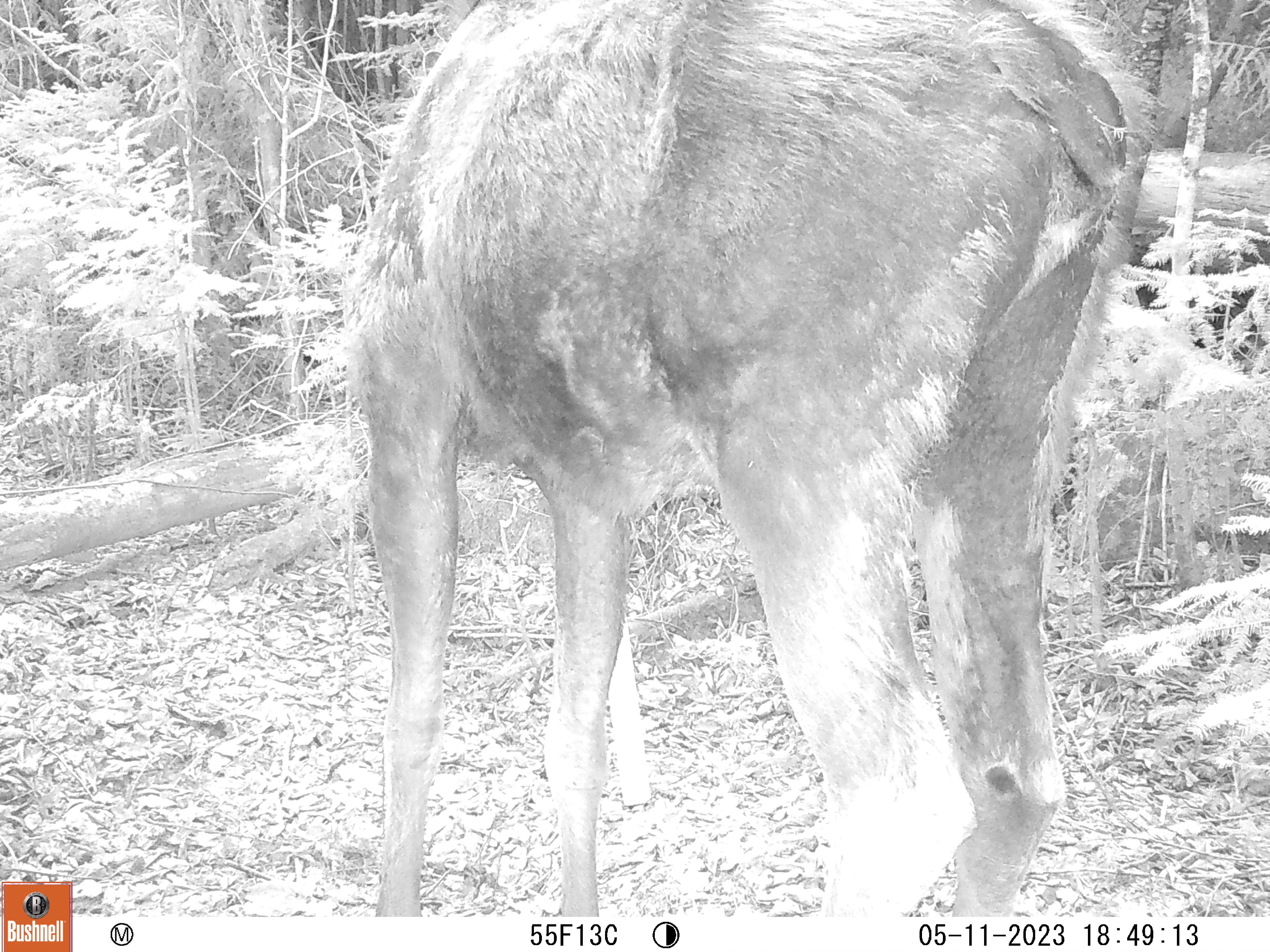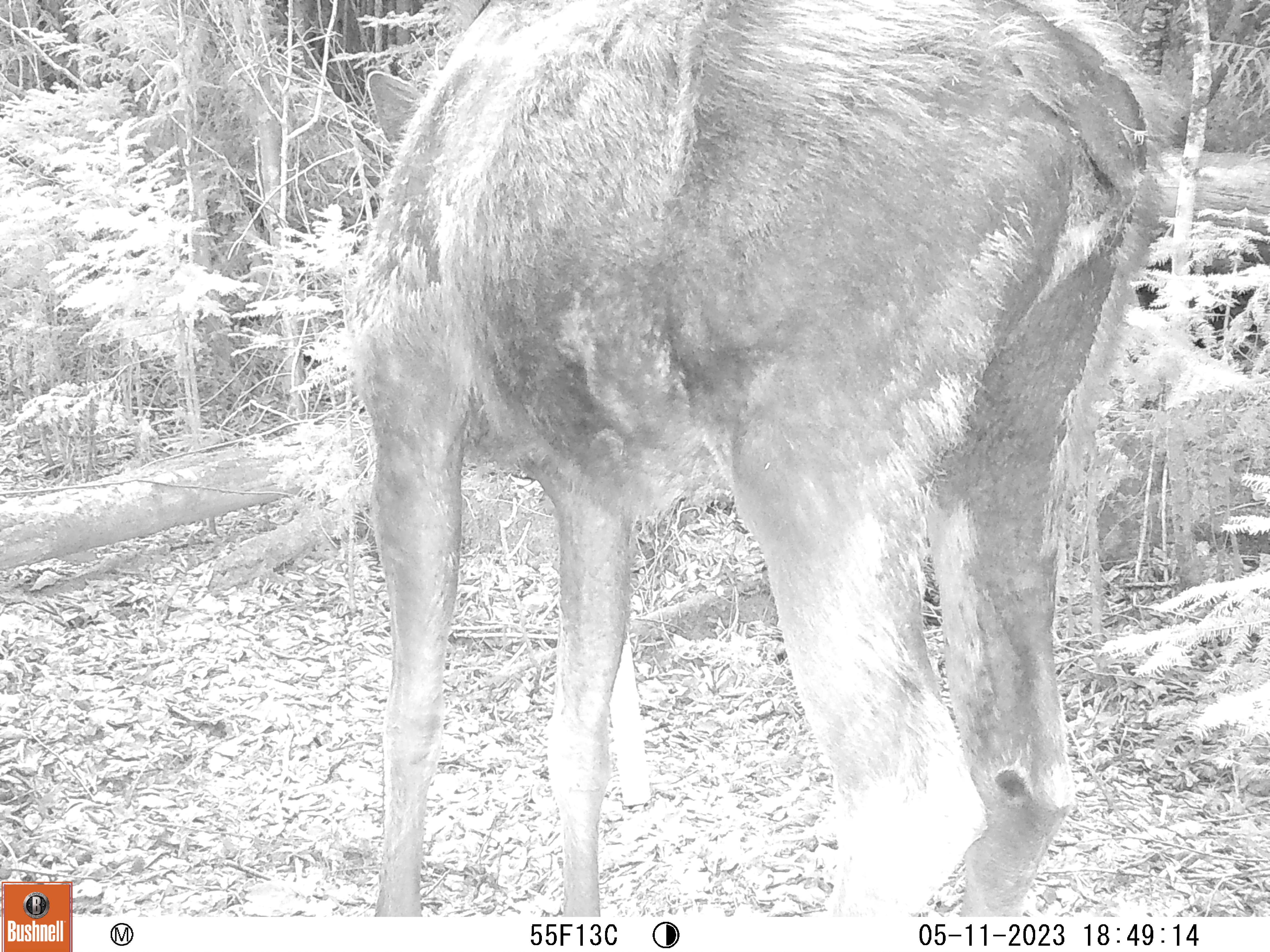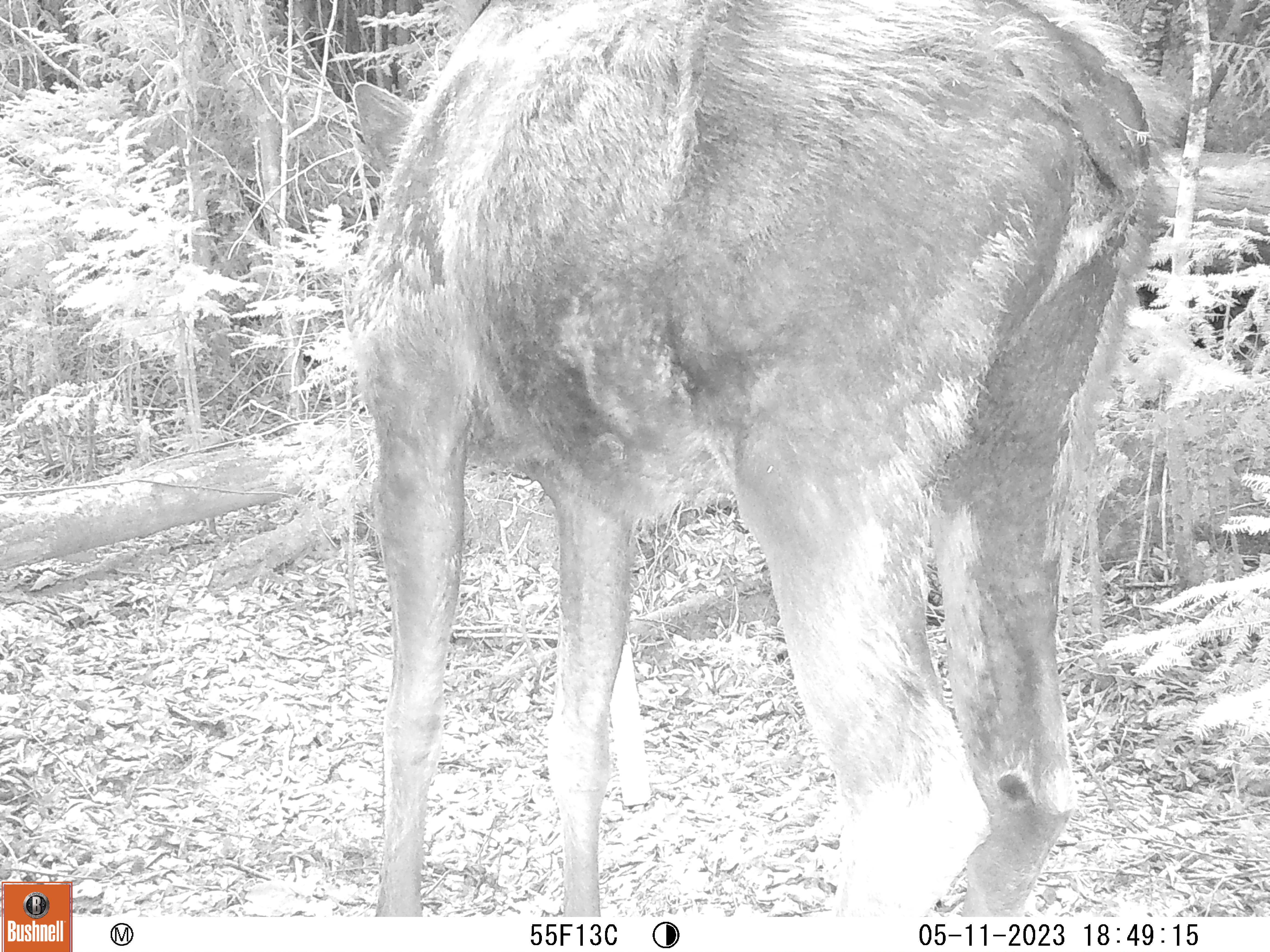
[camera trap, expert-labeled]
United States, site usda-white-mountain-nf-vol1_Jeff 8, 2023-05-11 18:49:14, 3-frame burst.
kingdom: Animalia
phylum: Chordata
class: Mammalia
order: Artiodactyla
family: Cervidae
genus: Alces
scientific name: Alces alces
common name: moose